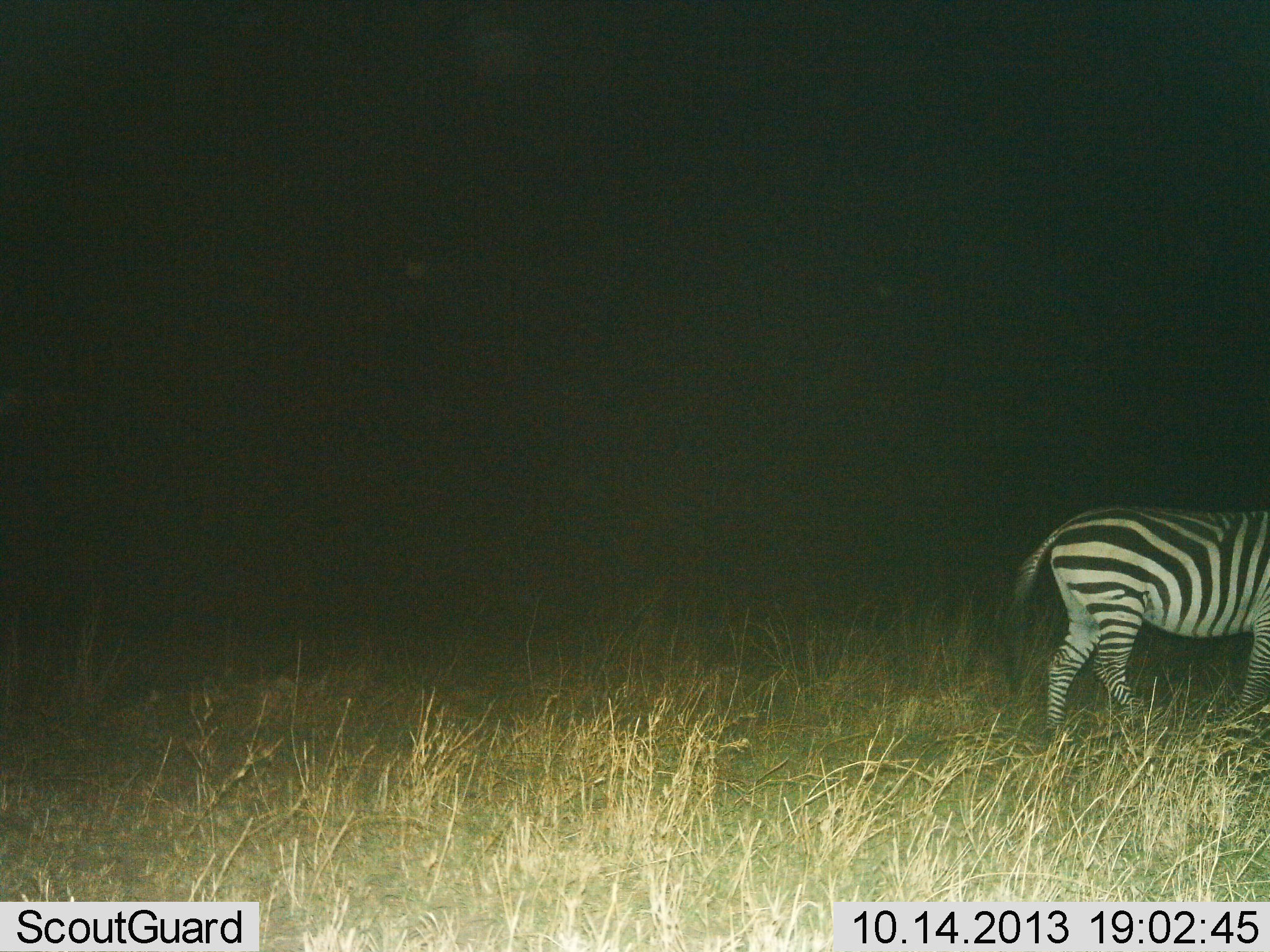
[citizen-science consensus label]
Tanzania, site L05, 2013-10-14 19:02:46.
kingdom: Animalia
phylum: Chordata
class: Mammalia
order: Perissodactyla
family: Equidae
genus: Equus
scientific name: Equus quagga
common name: plains zebra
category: zebra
Zebra (plains zebra) (Equus quagga), count 1. Behavior (volunteer vote fractions): standing 50%, resting 0%, moving 60%, interacting 0%. Young present (vote fraction): 0%. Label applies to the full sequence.